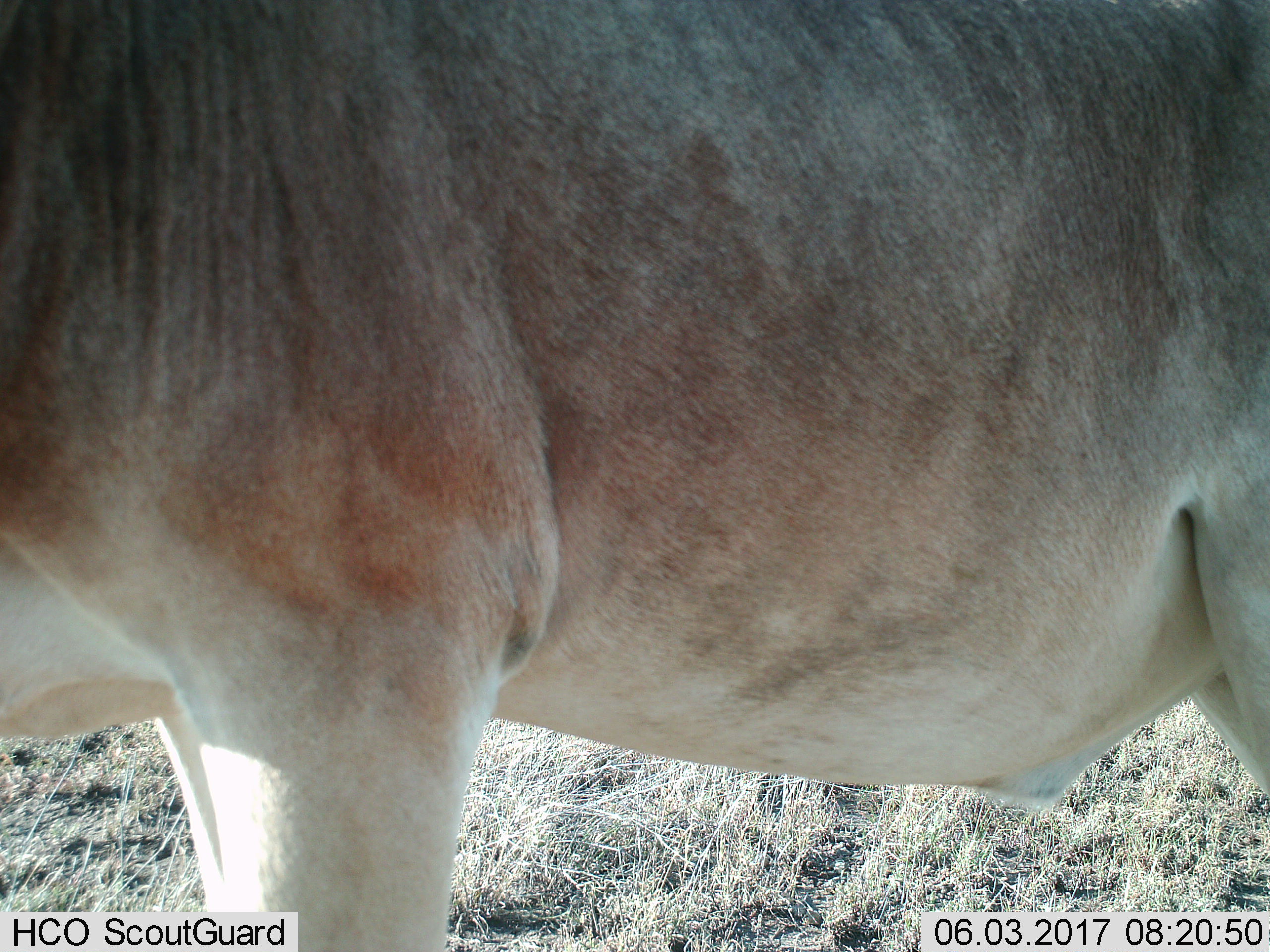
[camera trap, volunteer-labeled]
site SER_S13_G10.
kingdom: Animalia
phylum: Chordata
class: Mammalia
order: Artiodactyla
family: Bovidae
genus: Alcelaphus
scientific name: Alcelaphus buselaphus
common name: hartebeest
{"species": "hartebeest (Alcelaphus buselaphus)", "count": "1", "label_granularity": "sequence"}